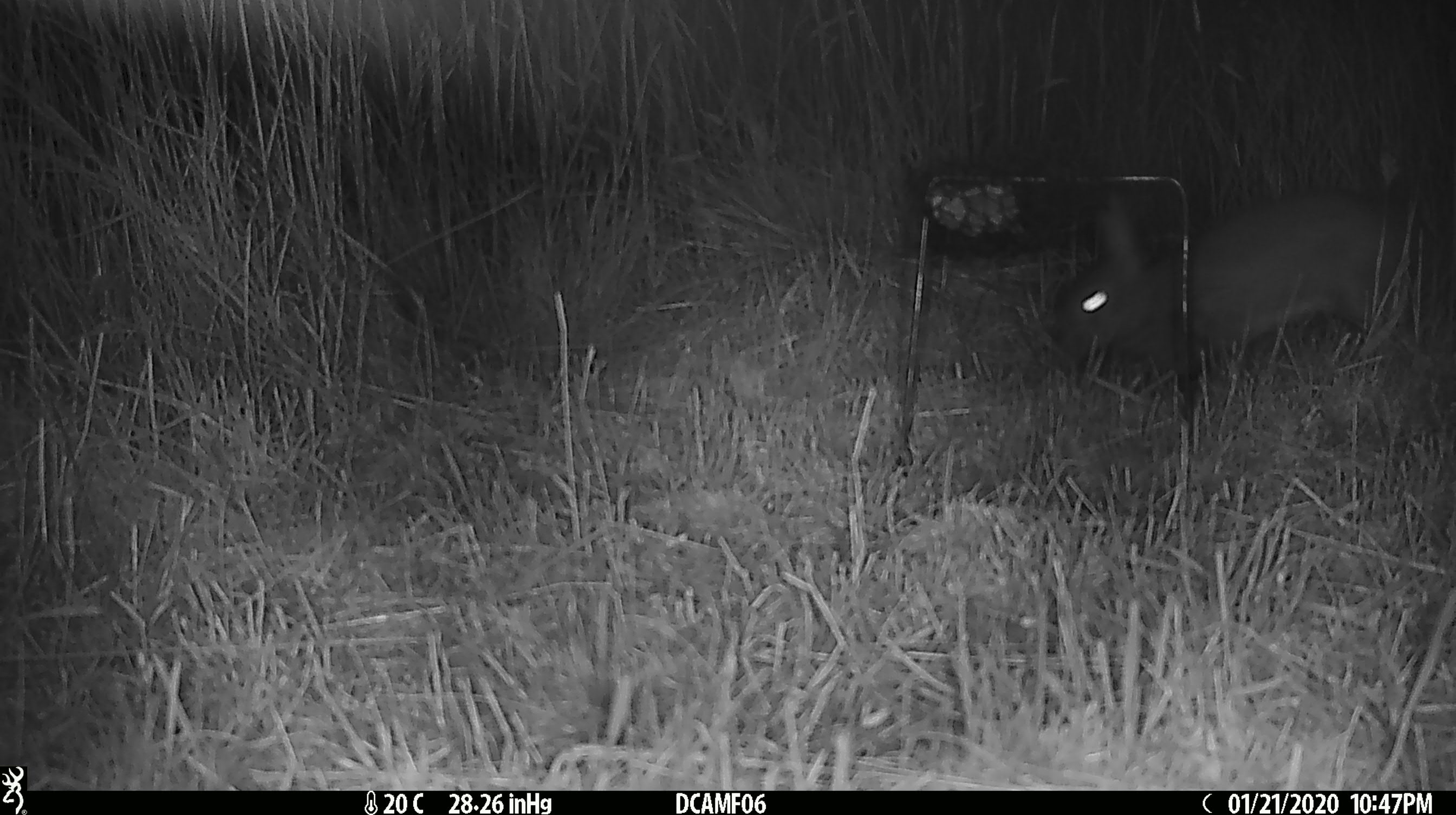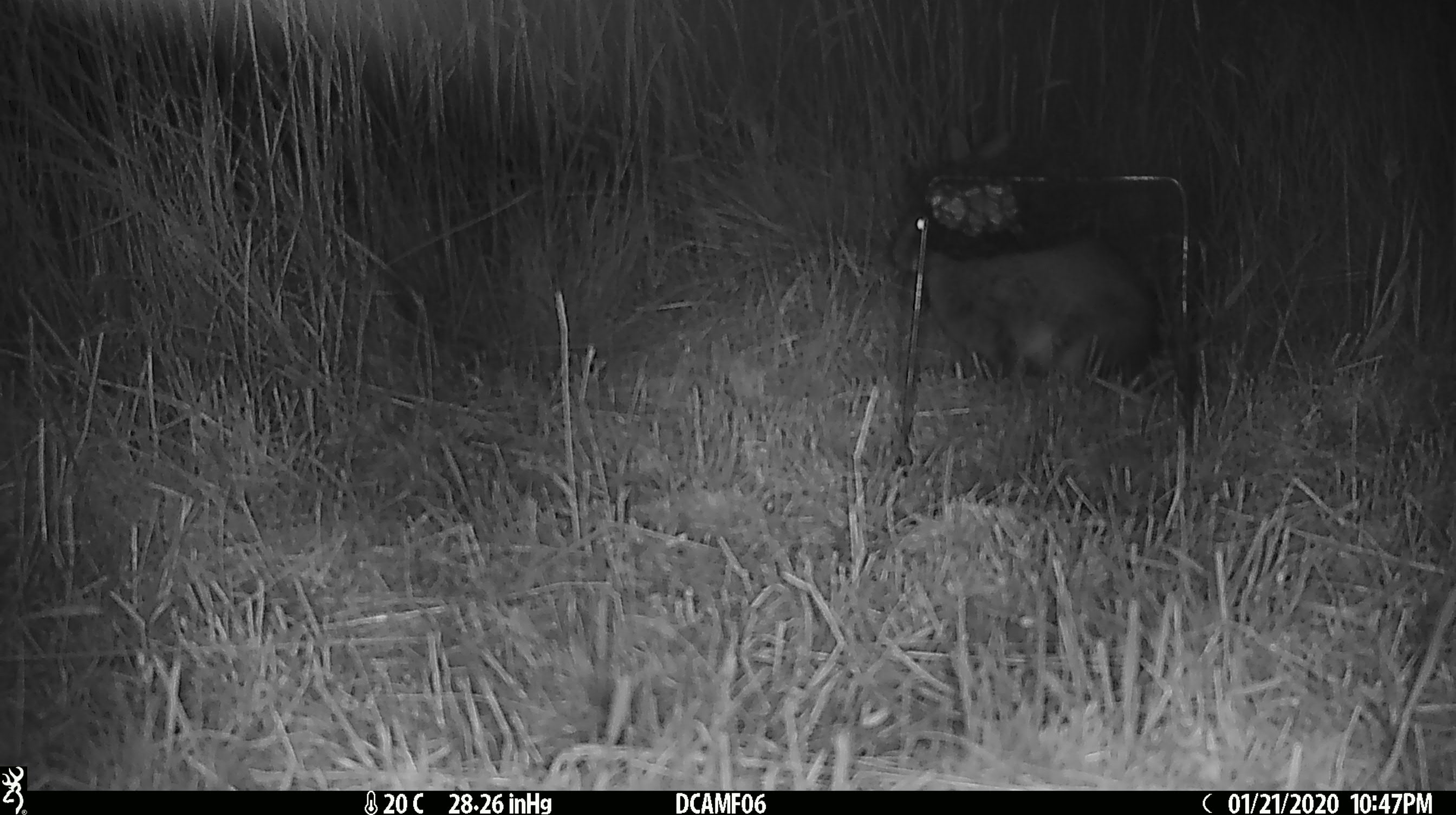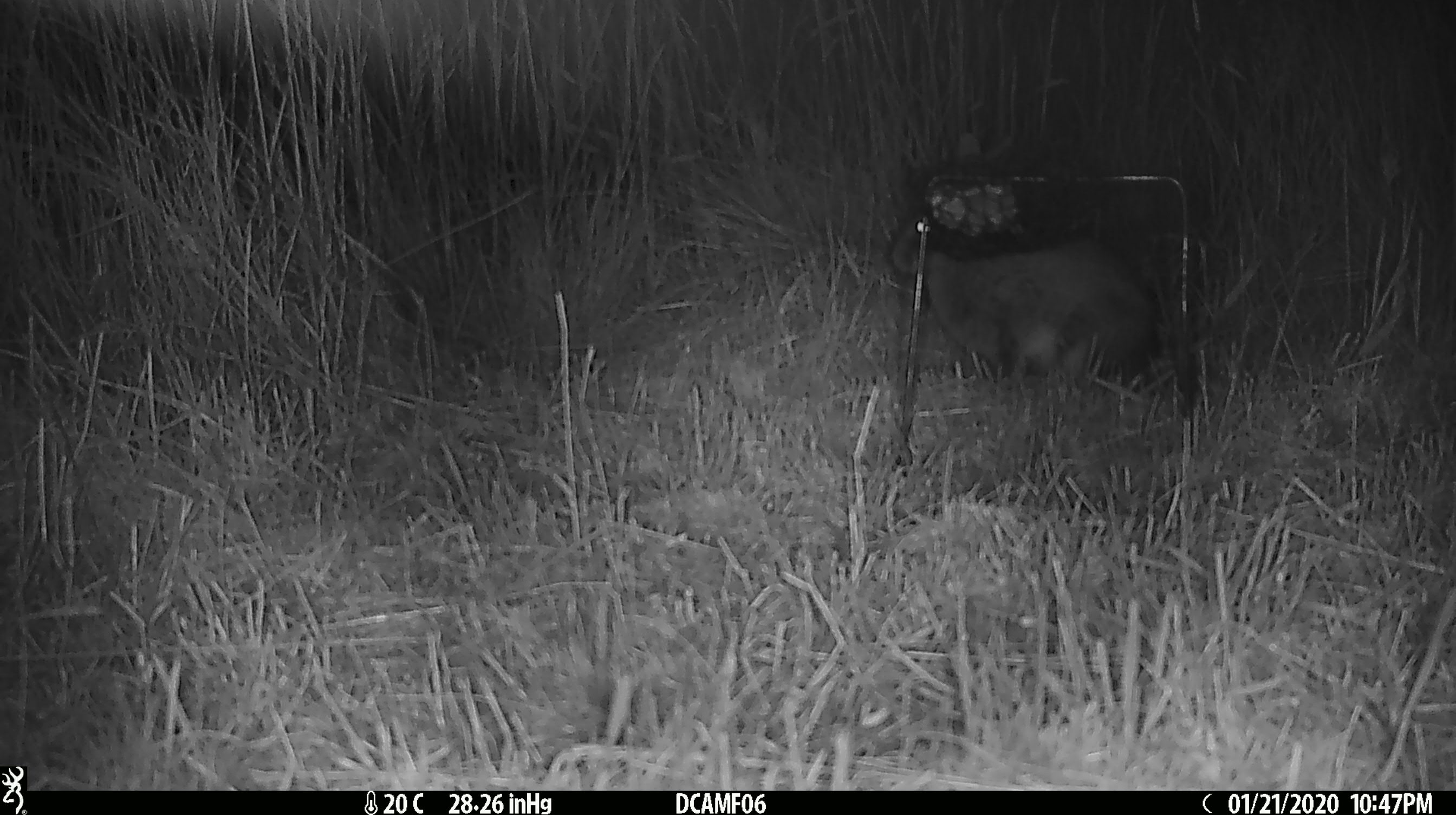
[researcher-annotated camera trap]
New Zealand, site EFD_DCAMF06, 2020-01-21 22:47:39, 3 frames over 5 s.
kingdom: Animalia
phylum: Chordata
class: Mammalia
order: Lagomorpha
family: Leporidae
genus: Oryctolagus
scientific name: Oryctolagus cuniculus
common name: european rabbit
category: rabbit